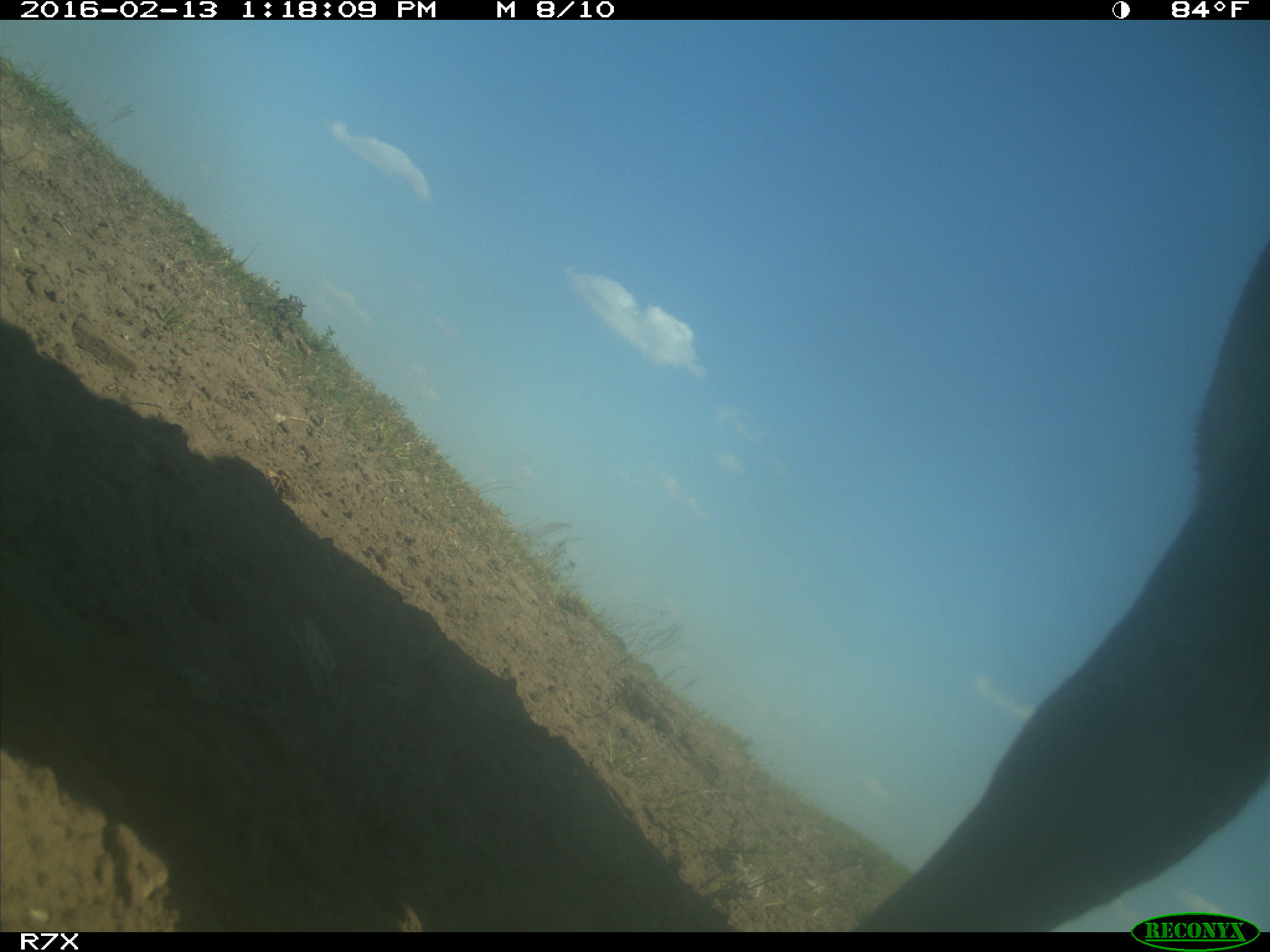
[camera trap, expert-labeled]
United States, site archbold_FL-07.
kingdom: Animalia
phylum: Chordata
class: Mammalia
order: Artiodactyla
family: Bovidae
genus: Bos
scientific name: Bos taurus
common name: domestic cow